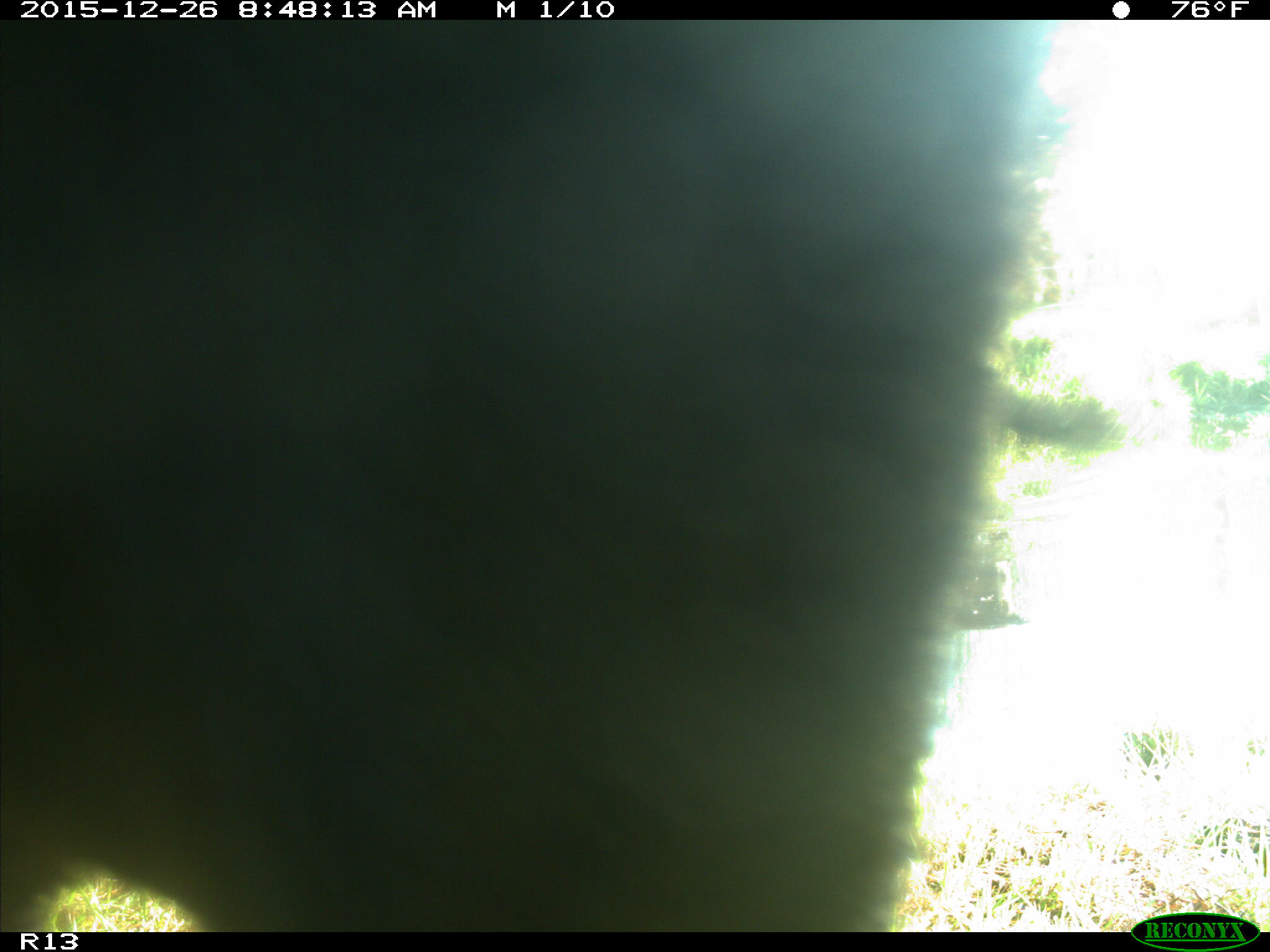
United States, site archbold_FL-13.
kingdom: Animalia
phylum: Chordata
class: Mammalia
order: Artiodactyla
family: Bovidae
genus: Bos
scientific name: Bos taurus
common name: domestic cow